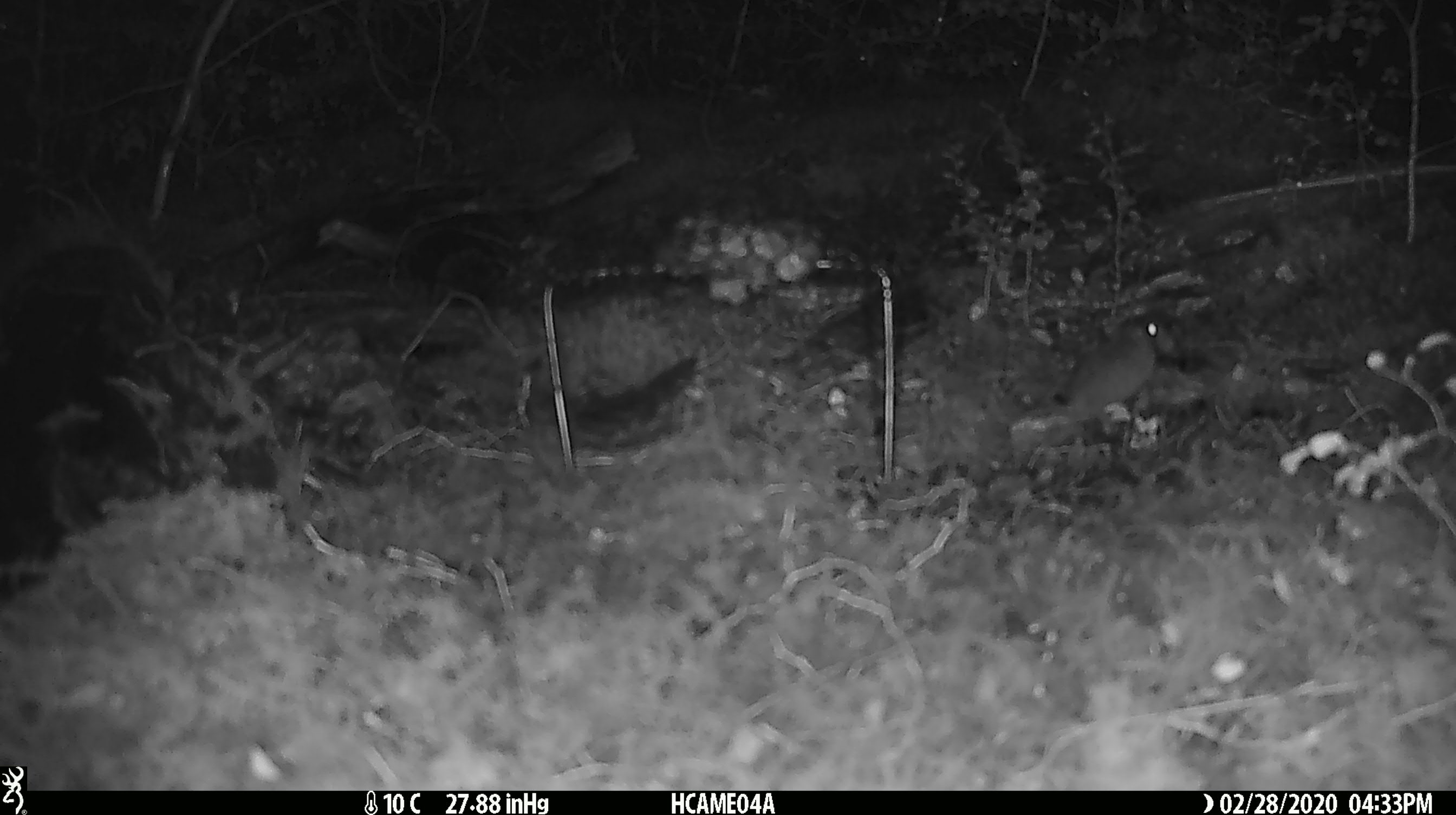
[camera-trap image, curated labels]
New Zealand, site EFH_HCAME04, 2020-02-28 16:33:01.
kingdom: Animalia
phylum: Chordata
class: Mammalia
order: Rodentia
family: Muridae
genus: Mus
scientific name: Mus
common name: mouse